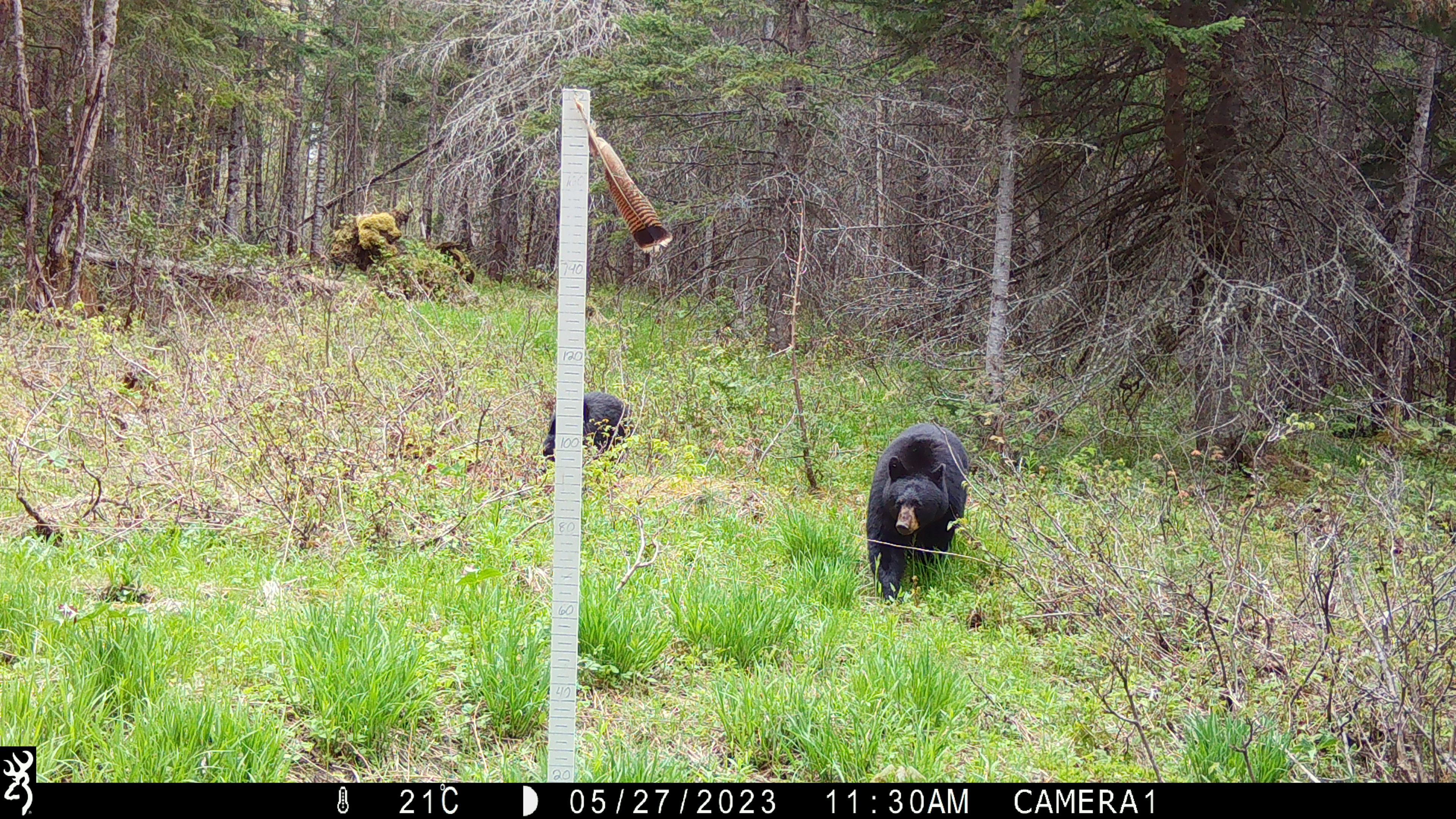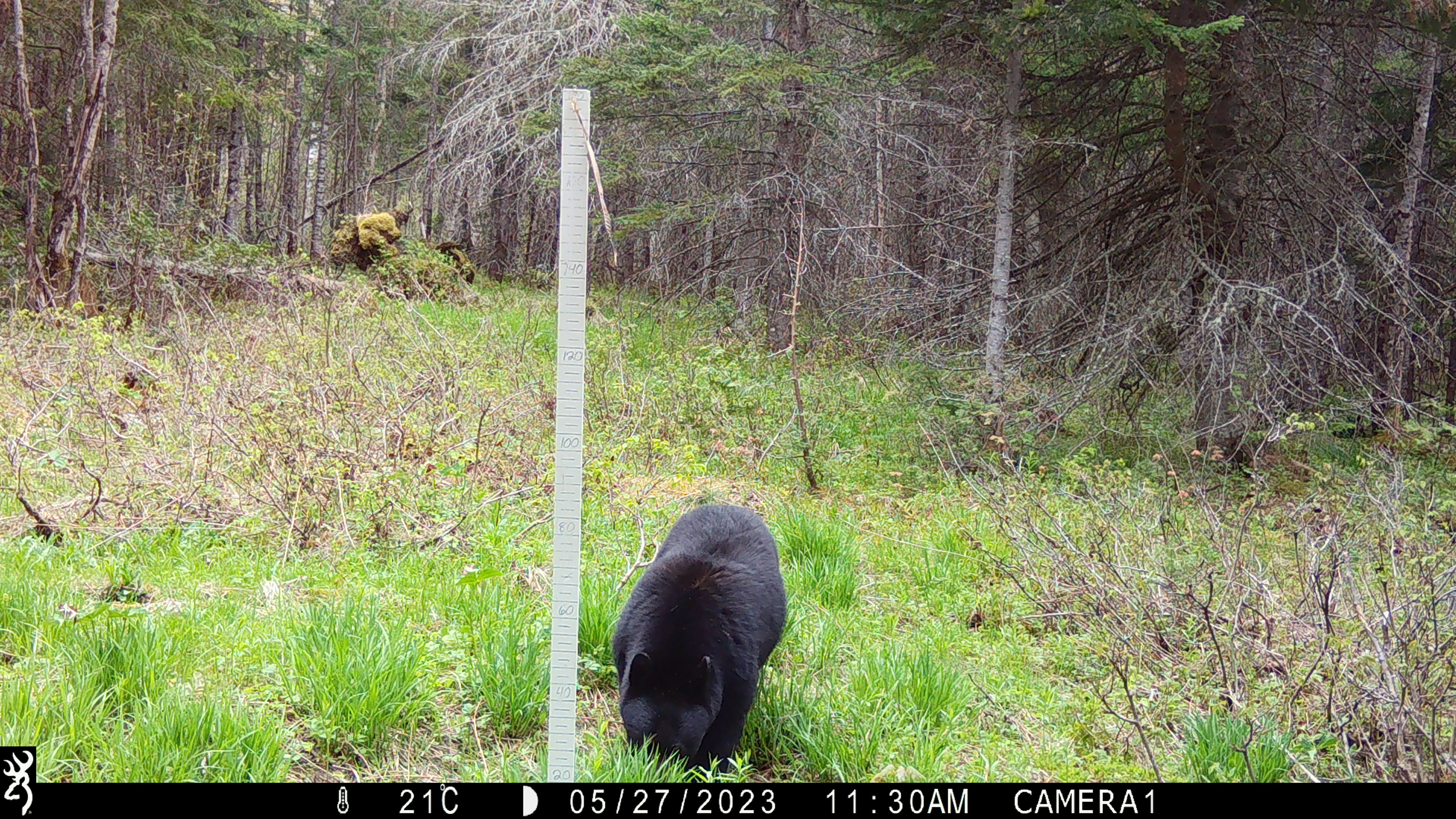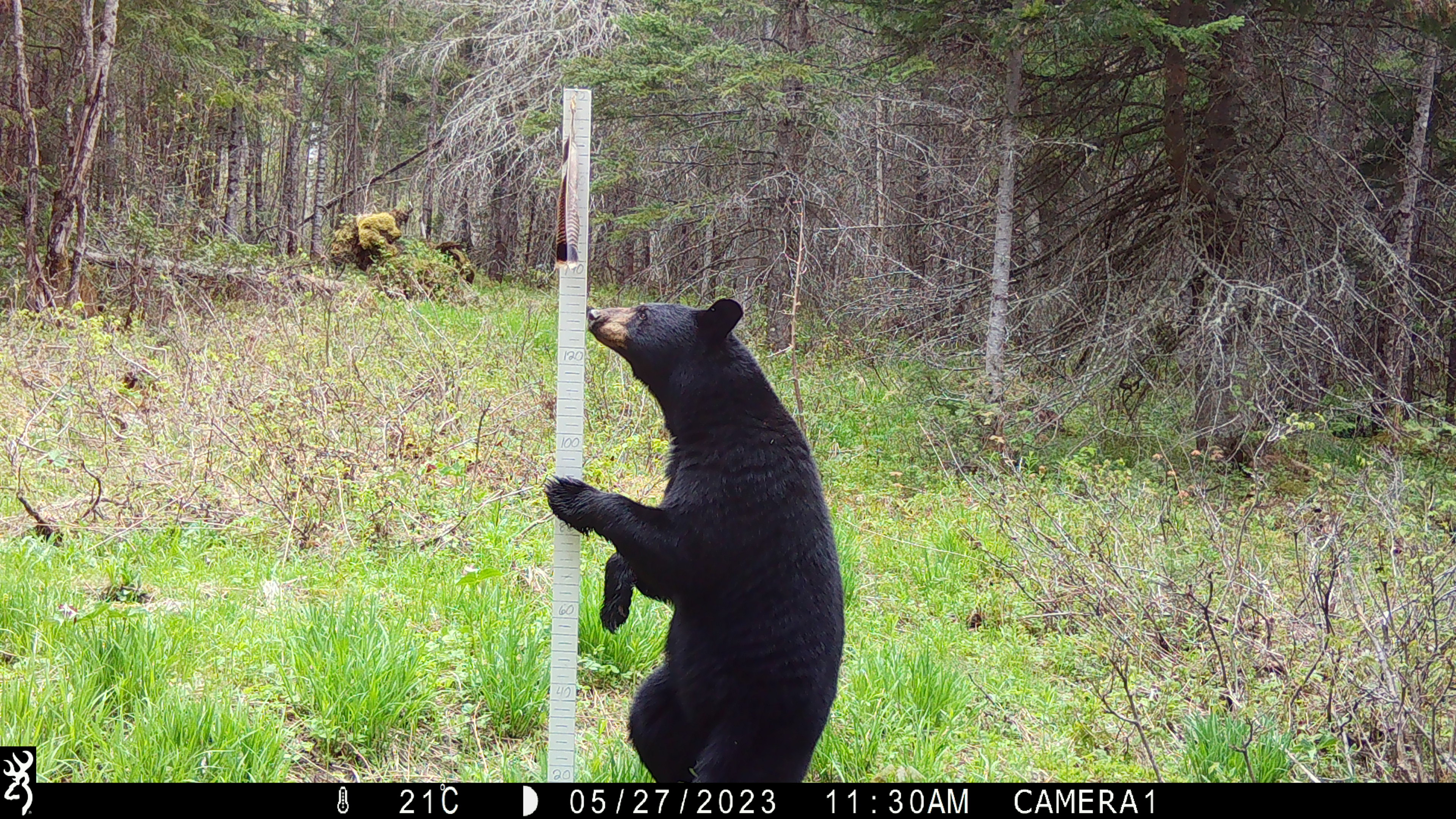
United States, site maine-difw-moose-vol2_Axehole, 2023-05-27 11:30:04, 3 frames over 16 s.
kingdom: Animalia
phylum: Chordata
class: Mammalia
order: Carnivora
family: Ursidae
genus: Ursus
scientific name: Ursus americanus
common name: black bear